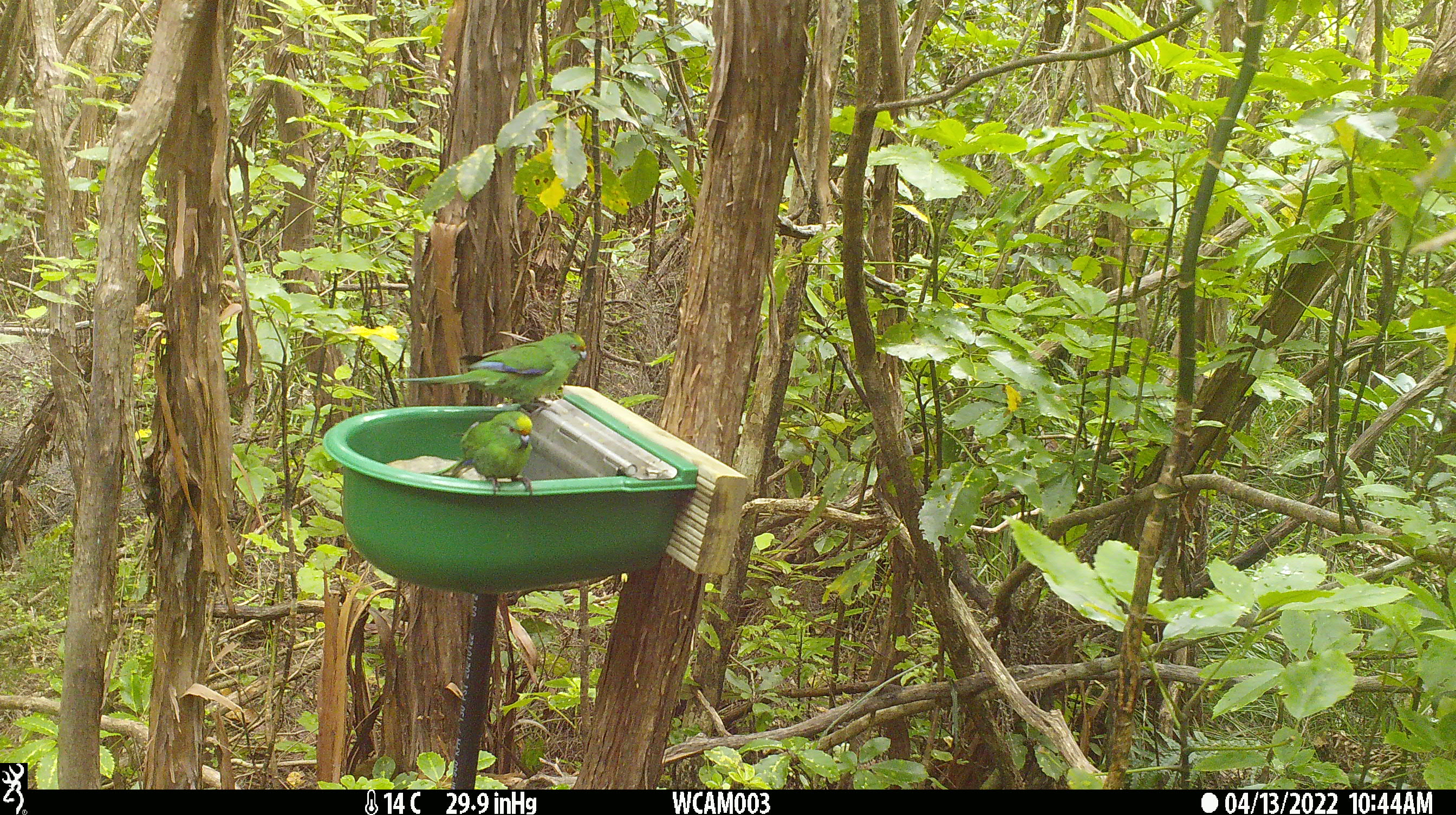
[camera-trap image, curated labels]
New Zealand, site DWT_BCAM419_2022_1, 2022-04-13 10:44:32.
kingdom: Animalia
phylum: Chordata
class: Aves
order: Psittaciformes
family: Psittaculidae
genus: Cyanoramphus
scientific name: Cyanoramphus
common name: parakeet